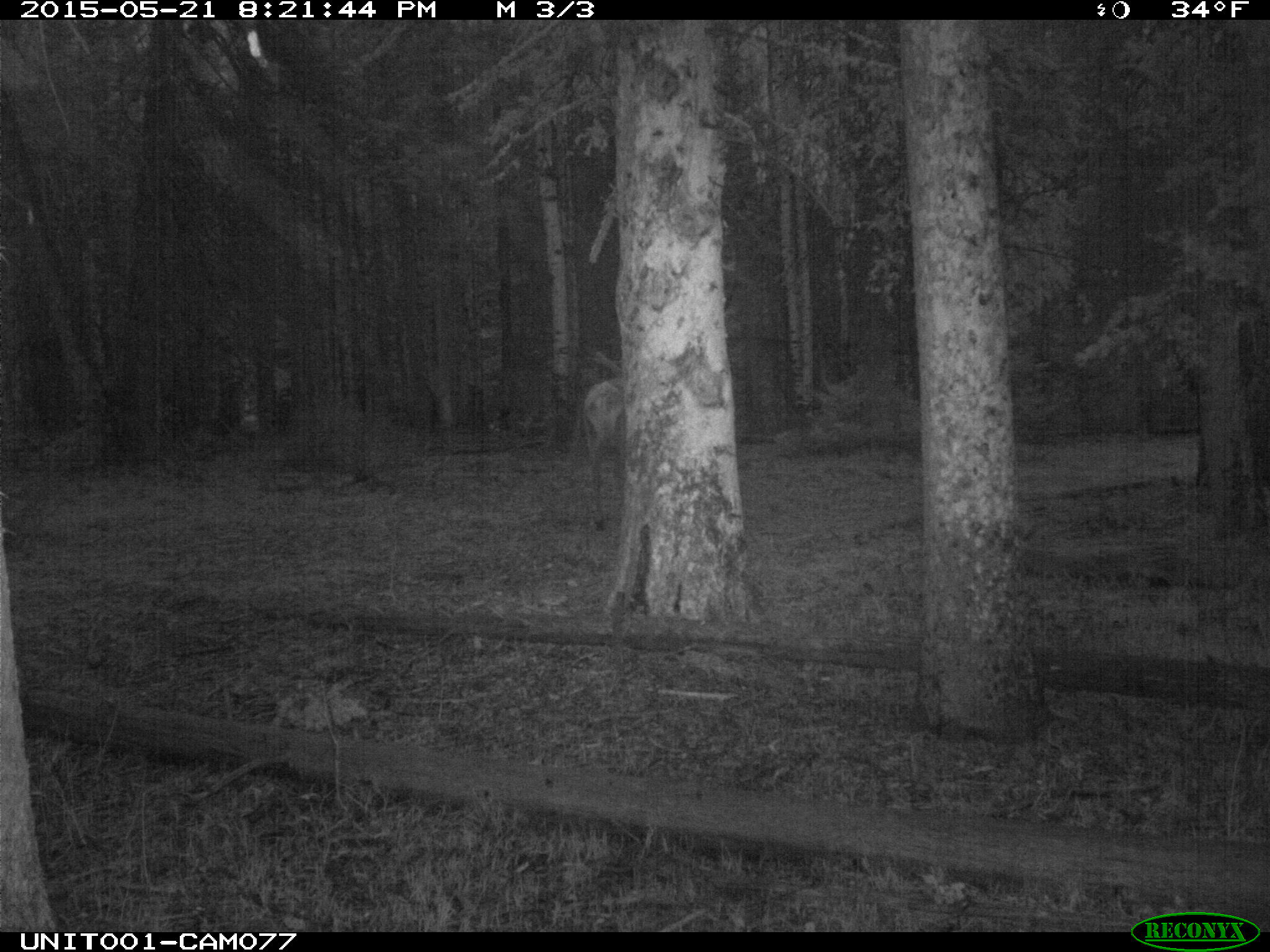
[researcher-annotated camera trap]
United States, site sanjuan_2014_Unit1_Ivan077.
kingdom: Animalia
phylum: Chordata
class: Mammalia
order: Artiodactyla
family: Cervidae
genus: Cervus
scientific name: Cervus elaphus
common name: red deer